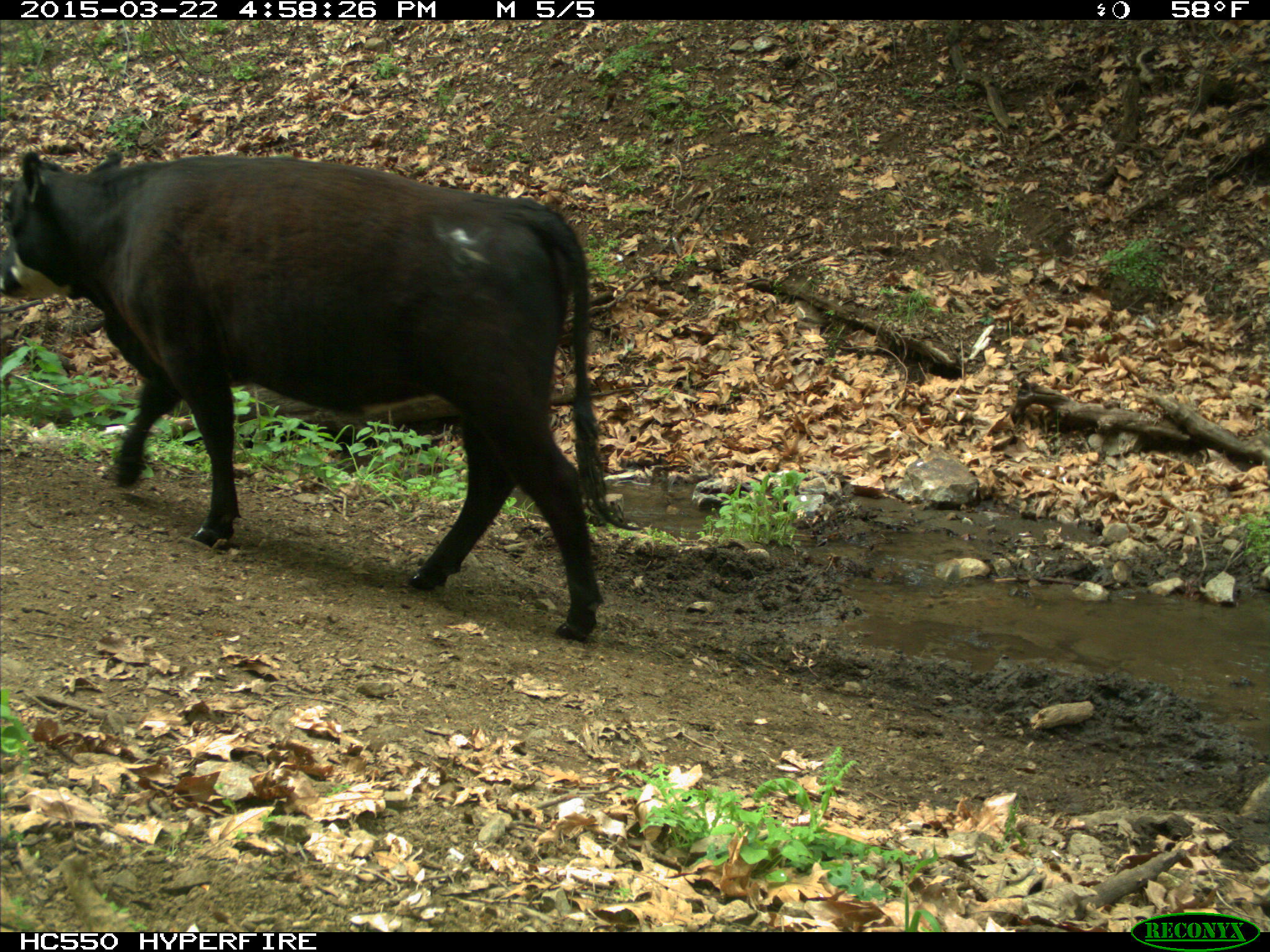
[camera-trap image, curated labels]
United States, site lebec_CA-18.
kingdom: Animalia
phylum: Chordata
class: Mammalia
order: Artiodactyla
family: Bovidae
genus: Bos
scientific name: Bos taurus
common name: domestic cow